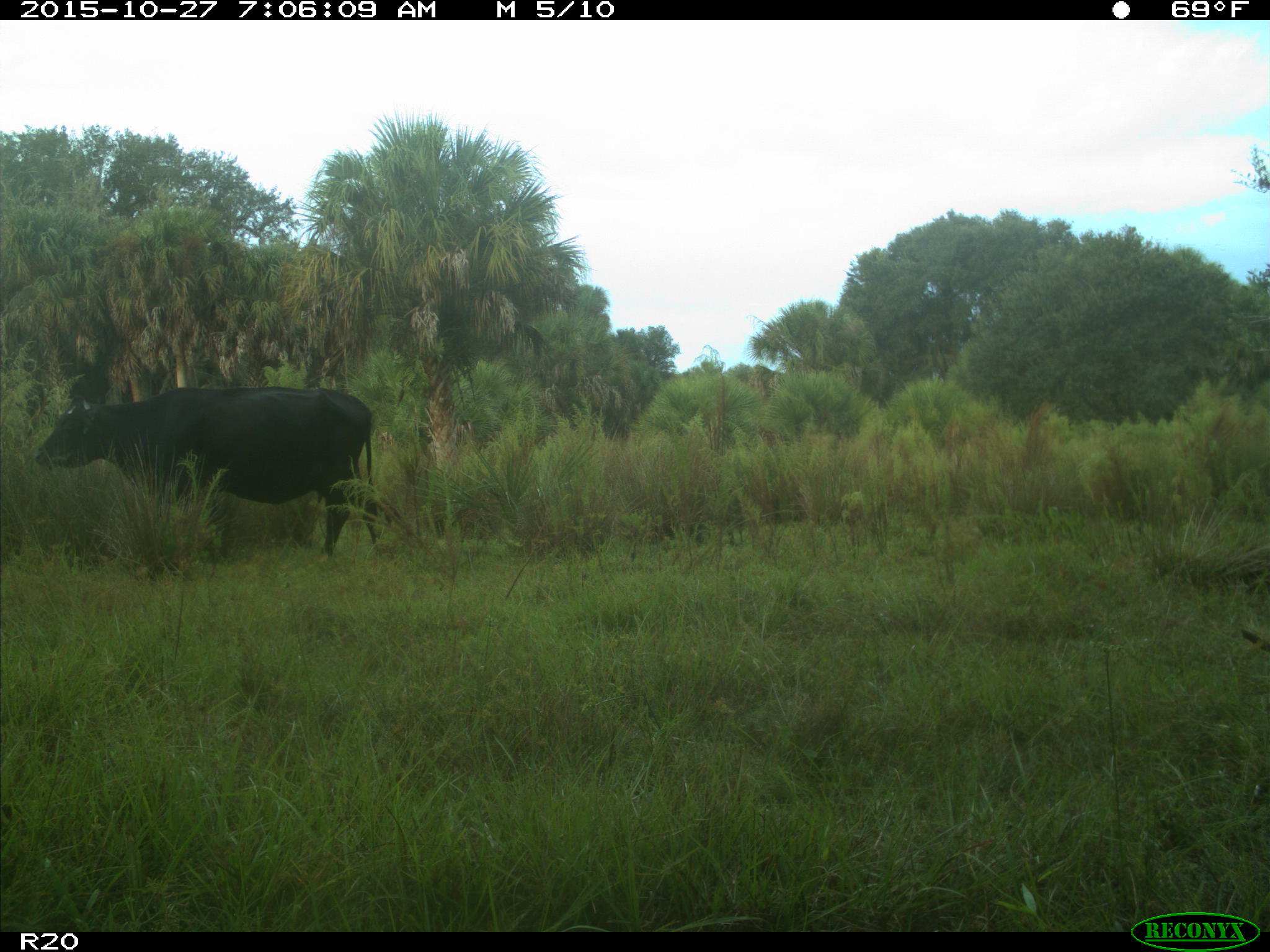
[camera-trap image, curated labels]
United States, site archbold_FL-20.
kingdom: Animalia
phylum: Chordata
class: Mammalia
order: Artiodactyla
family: Bovidae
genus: Bos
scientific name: Bos taurus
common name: domestic cow